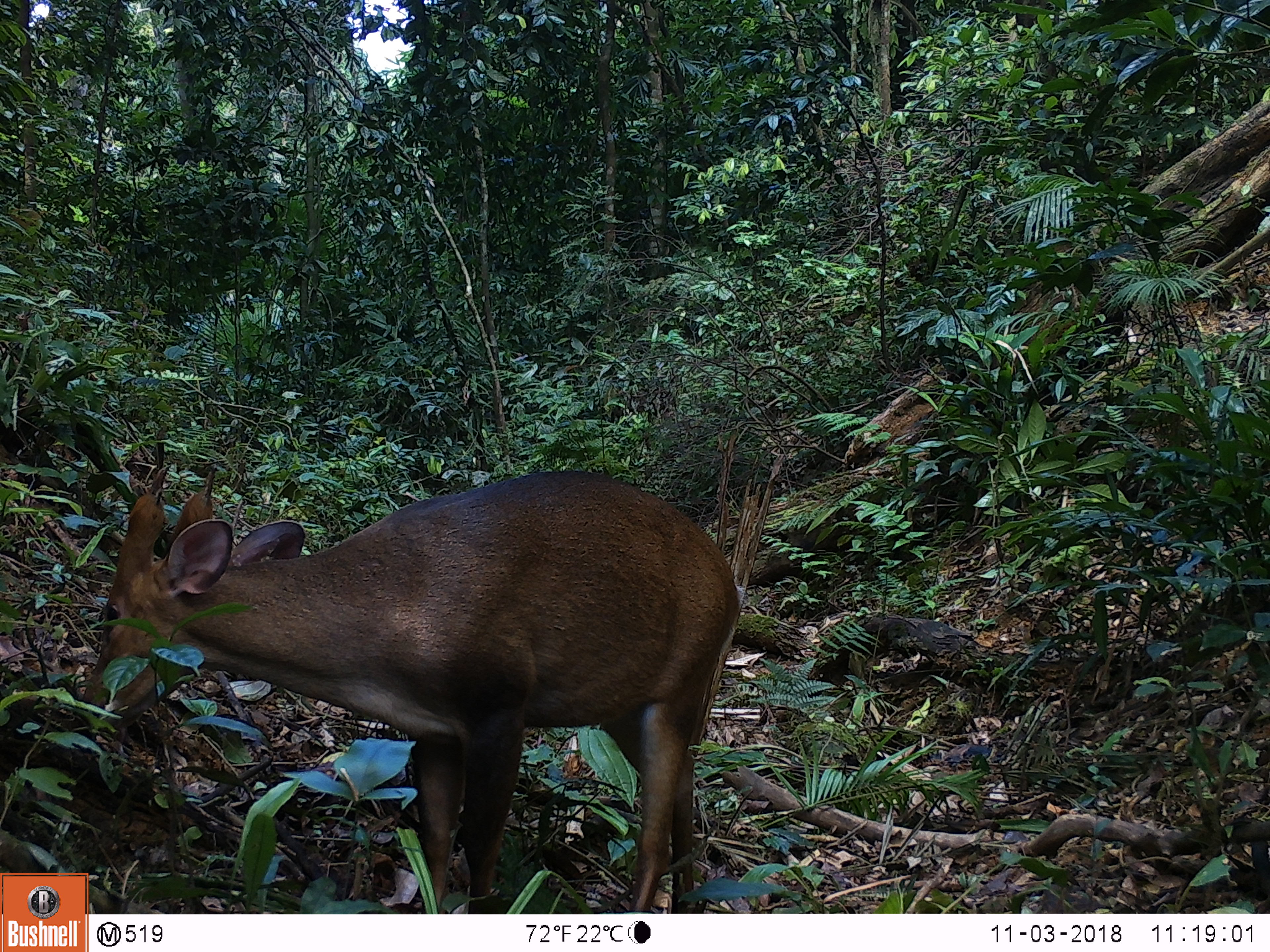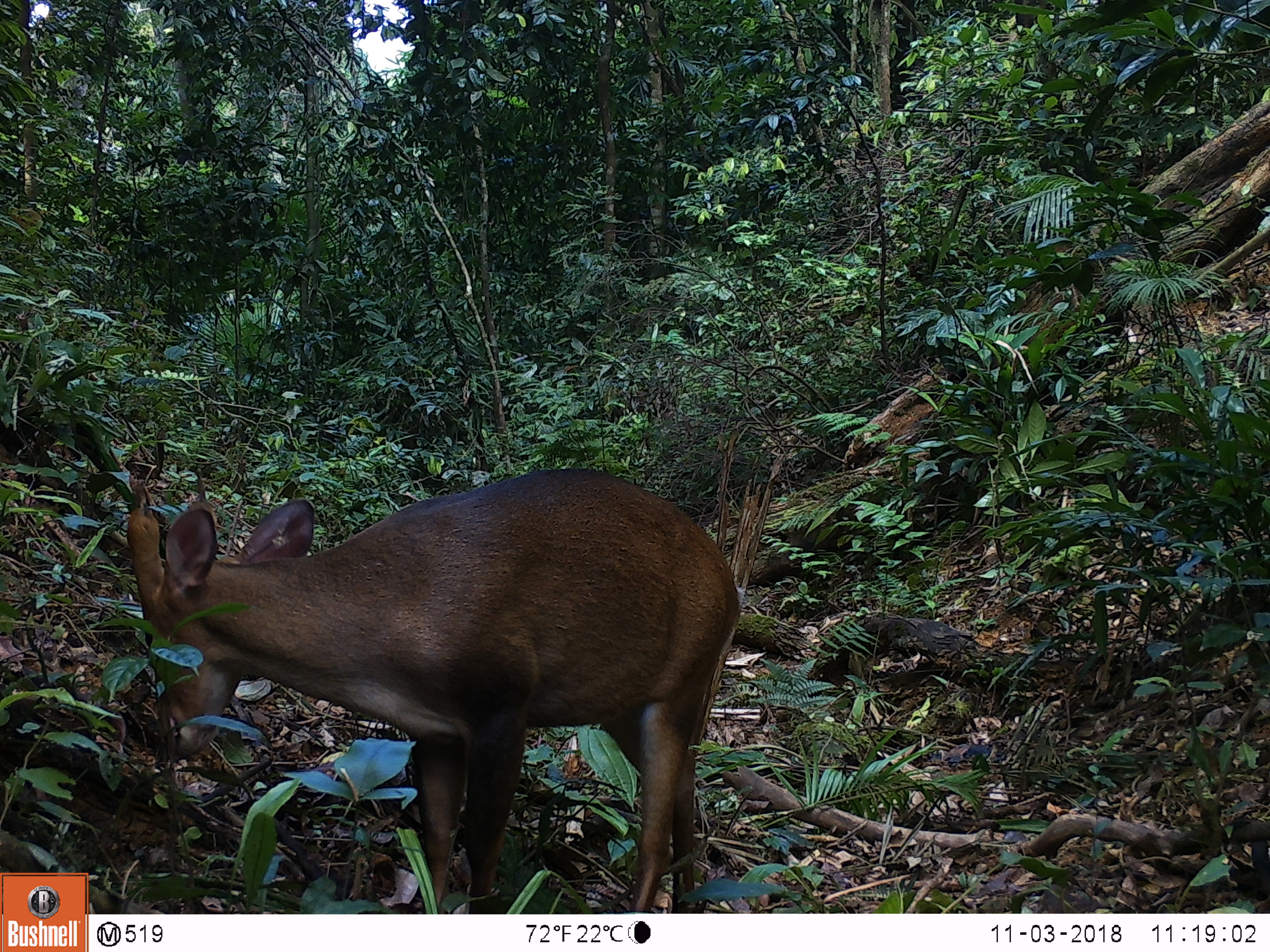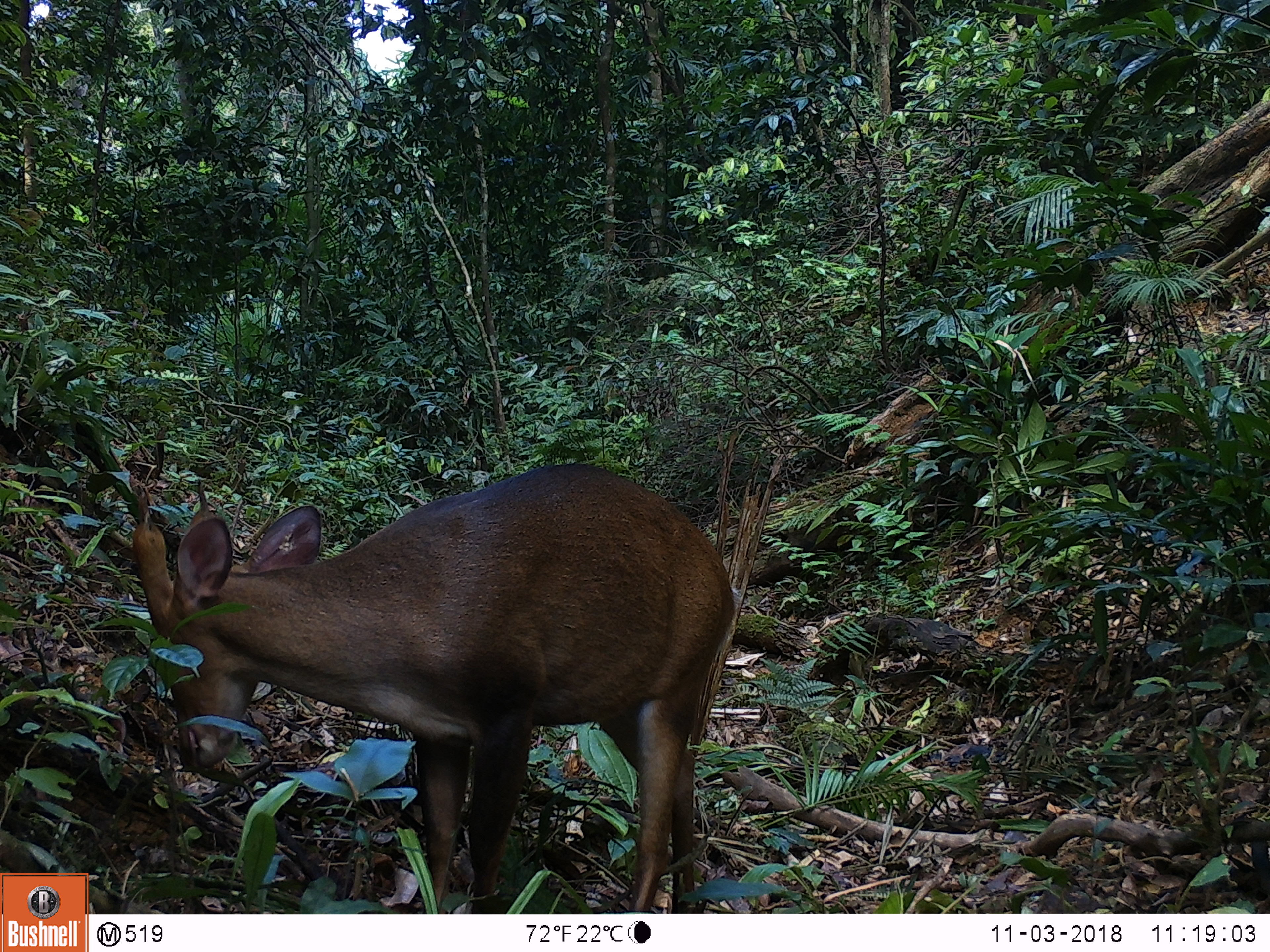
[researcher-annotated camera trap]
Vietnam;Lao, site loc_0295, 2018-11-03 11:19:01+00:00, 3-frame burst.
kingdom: Animalia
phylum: Chordata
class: Mammalia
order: Artiodactyla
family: Cervidae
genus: Muntiacus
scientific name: Muntiacus vuquangensis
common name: large-antlered muntjac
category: large antlered muntjac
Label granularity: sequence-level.